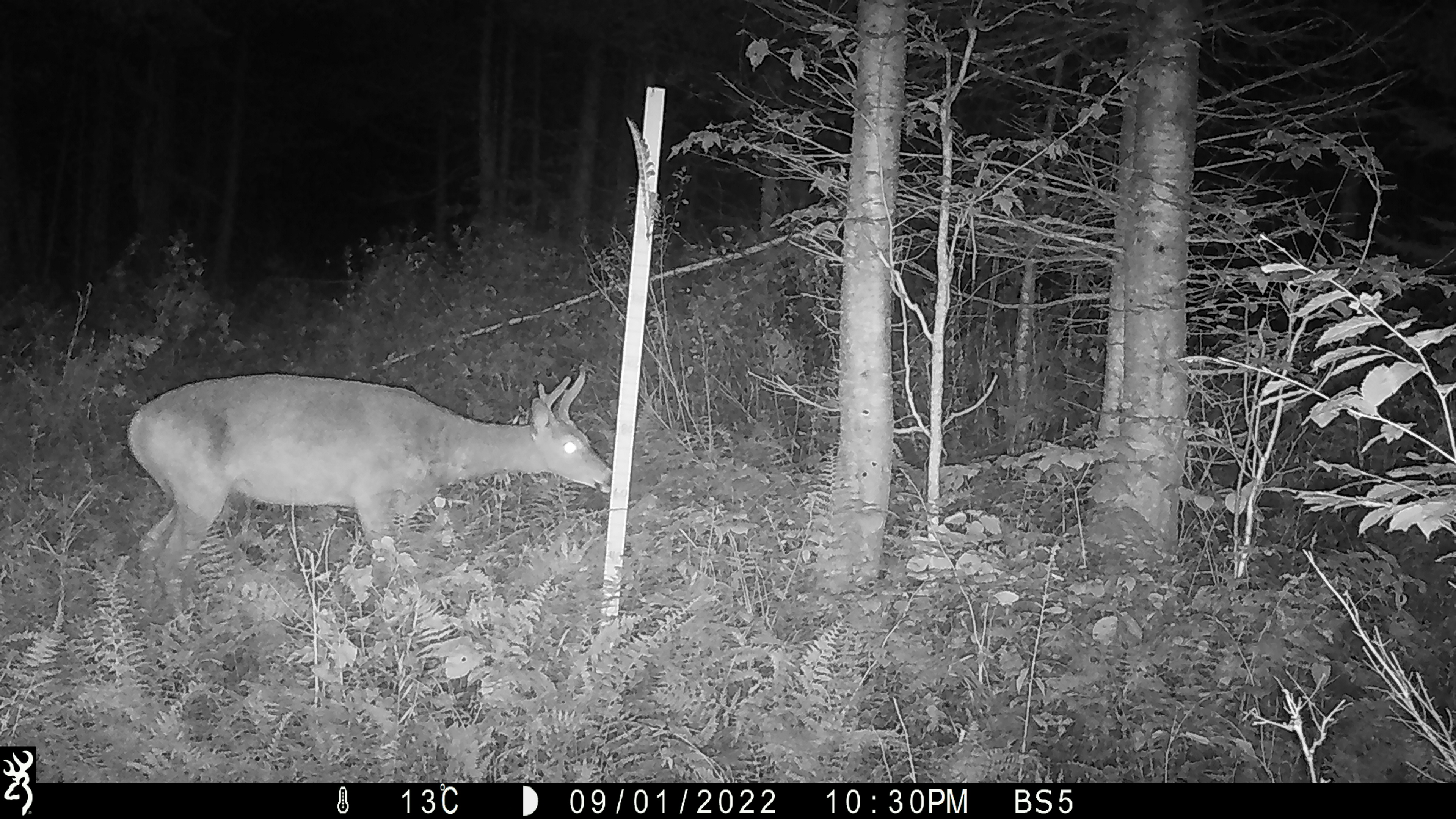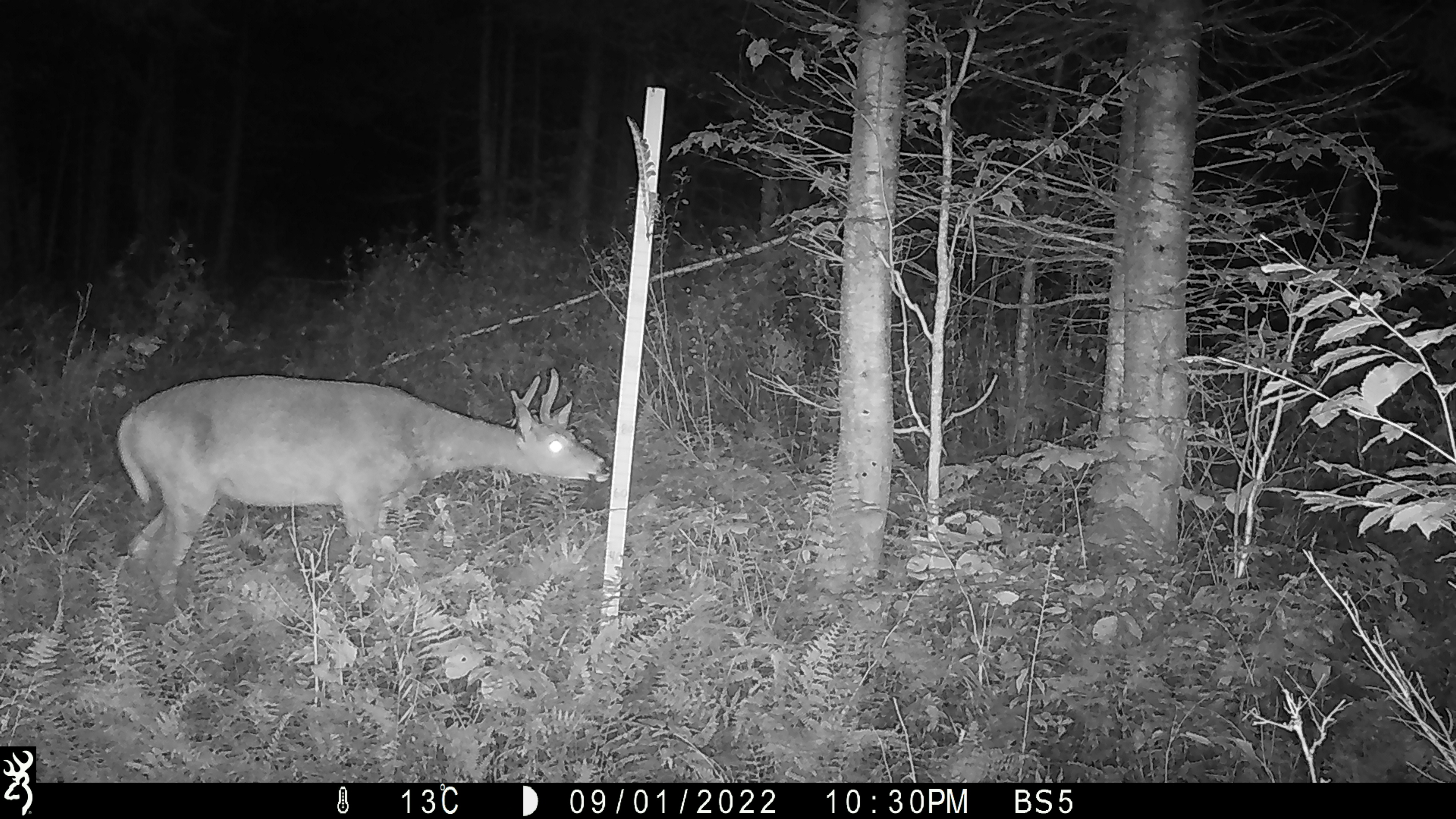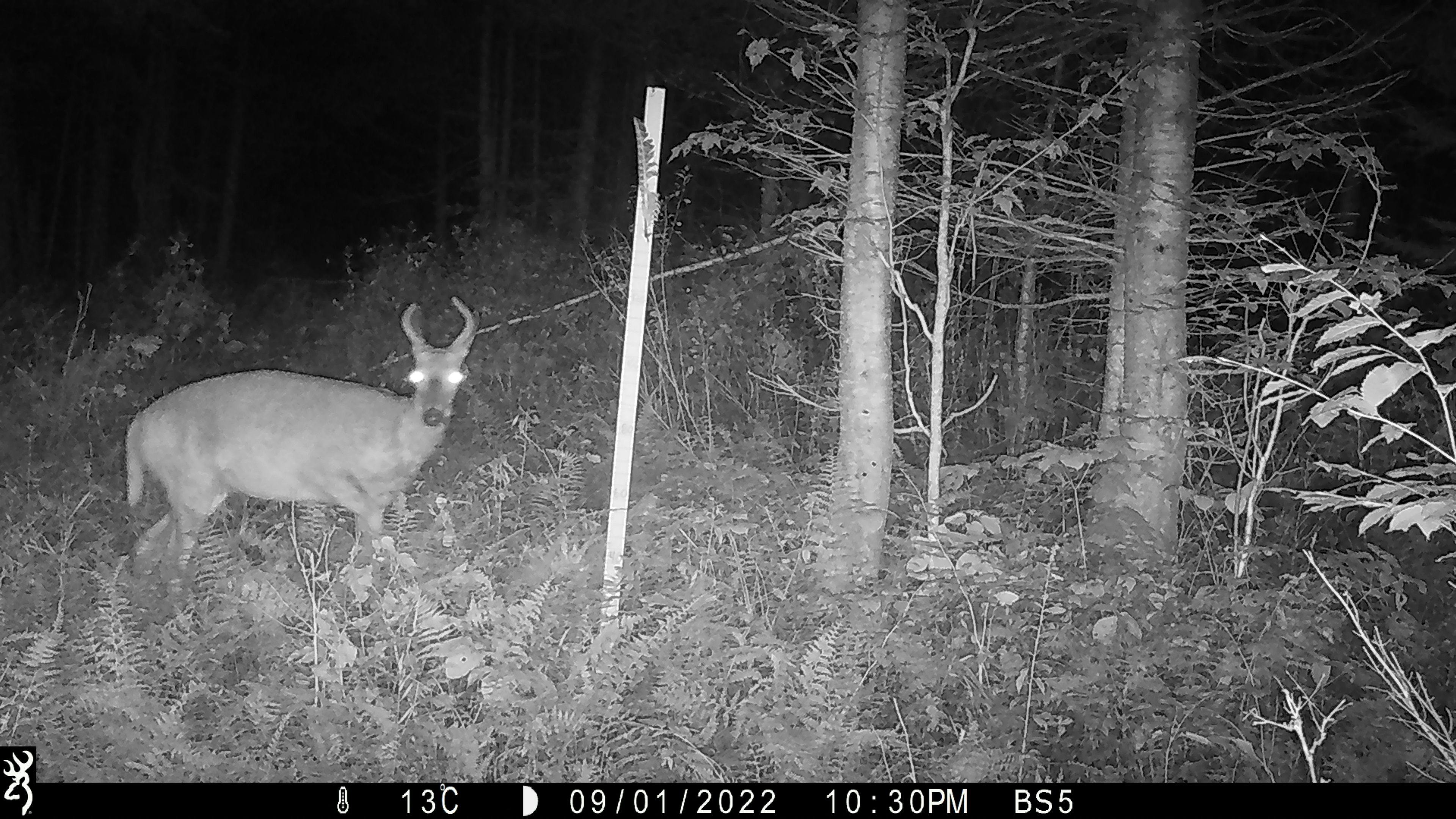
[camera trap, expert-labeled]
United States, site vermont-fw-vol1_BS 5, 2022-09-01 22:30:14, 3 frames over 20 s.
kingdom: Animalia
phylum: Chordata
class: Mammalia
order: Artiodactyla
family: Cervidae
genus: Odocoileus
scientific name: Odocoileus virginianus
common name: white-tailed deer